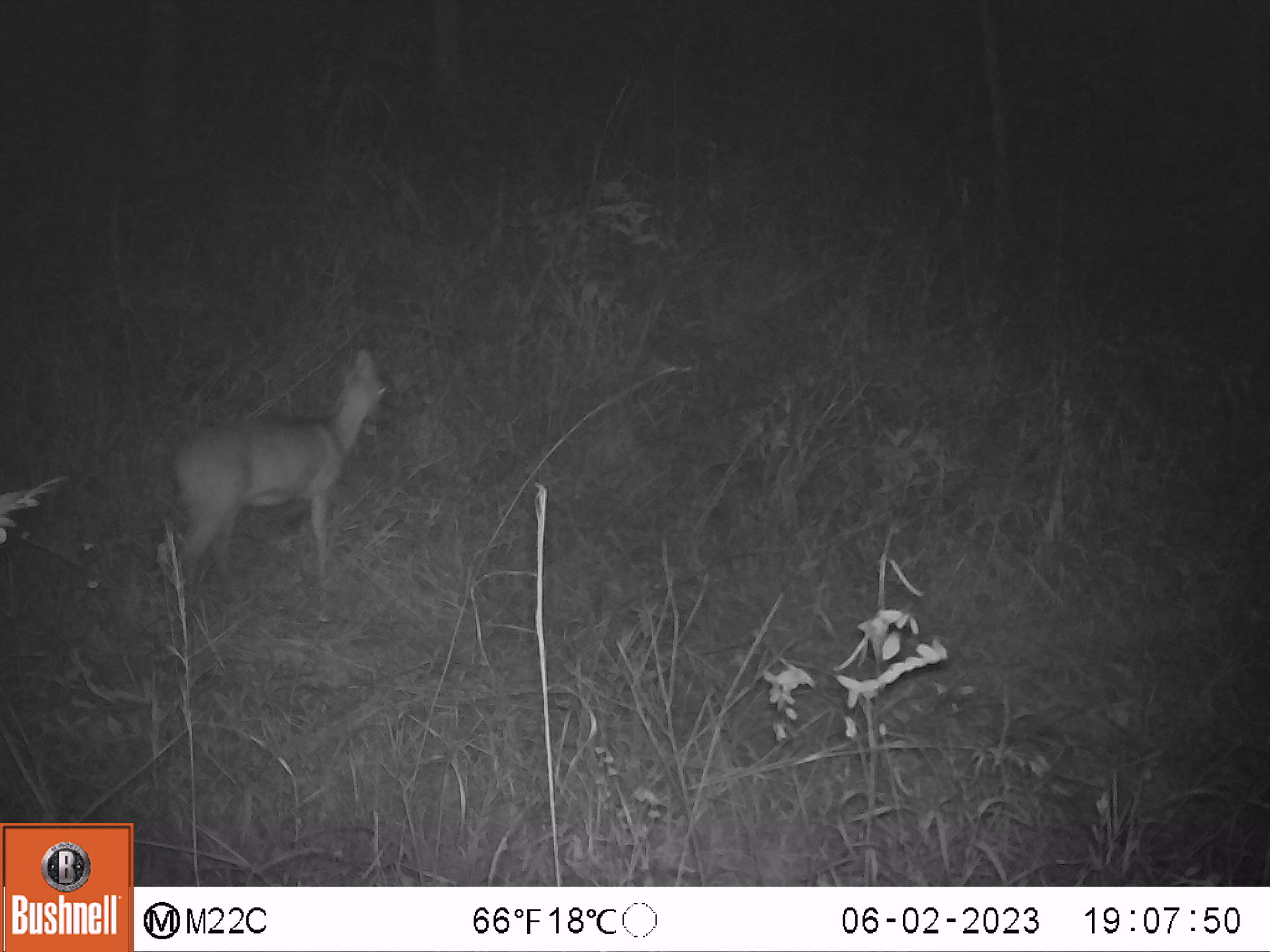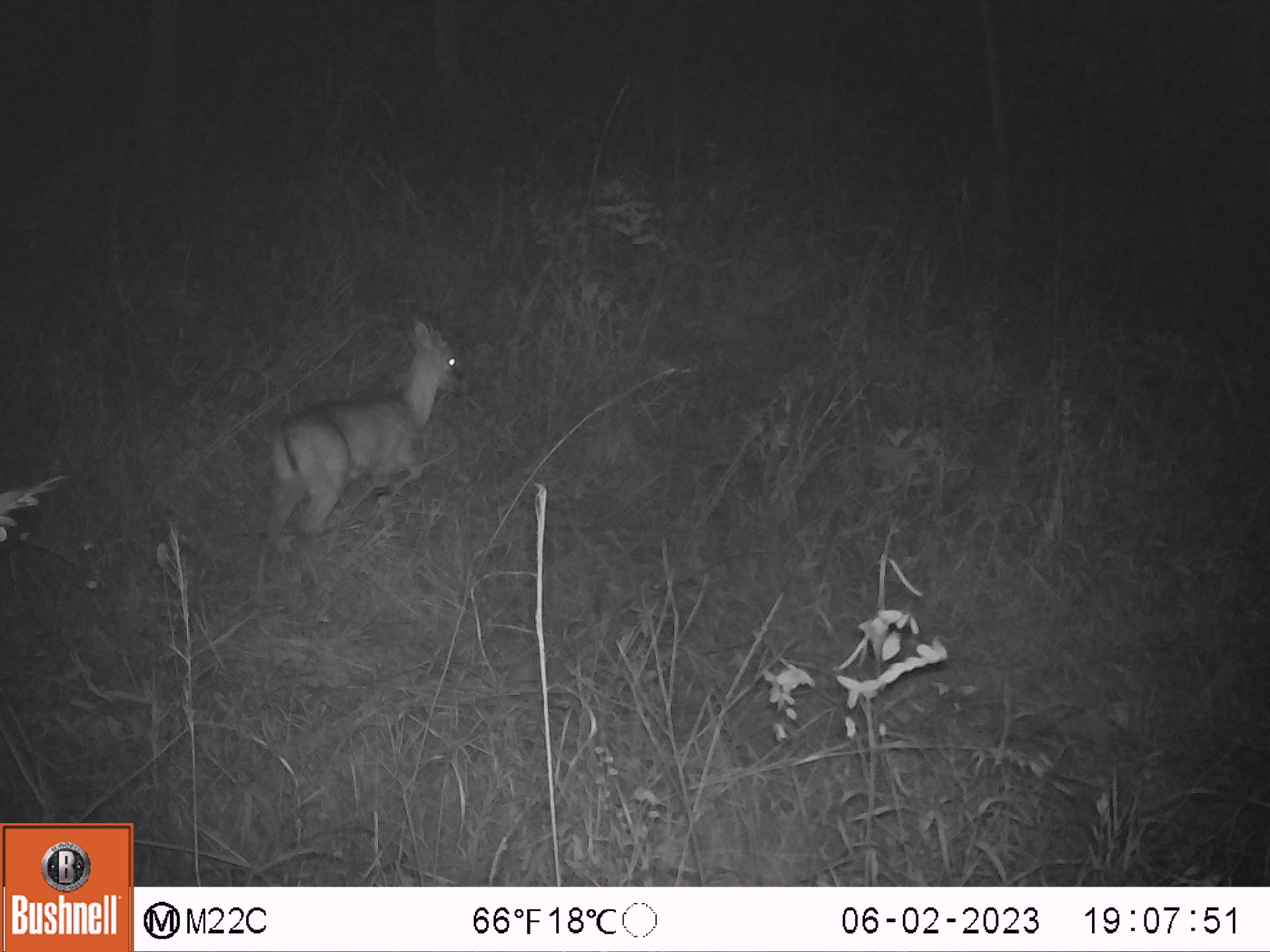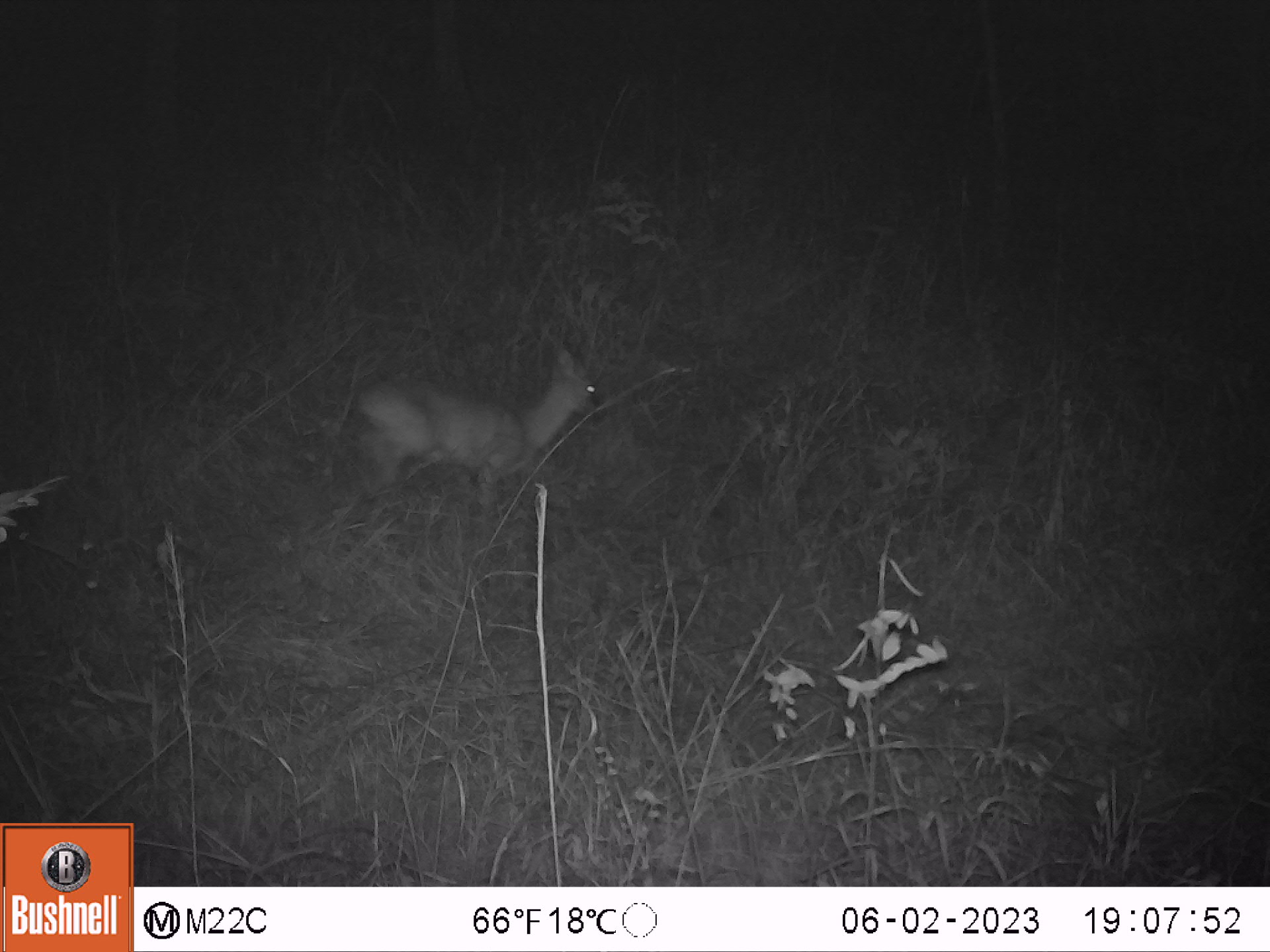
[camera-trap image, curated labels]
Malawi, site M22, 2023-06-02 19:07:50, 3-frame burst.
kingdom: Animalia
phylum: Chordata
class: Mammalia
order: Artiodactyla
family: Bovidae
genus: Sylvicapra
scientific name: Sylvicapra grimmia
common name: common duiker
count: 1